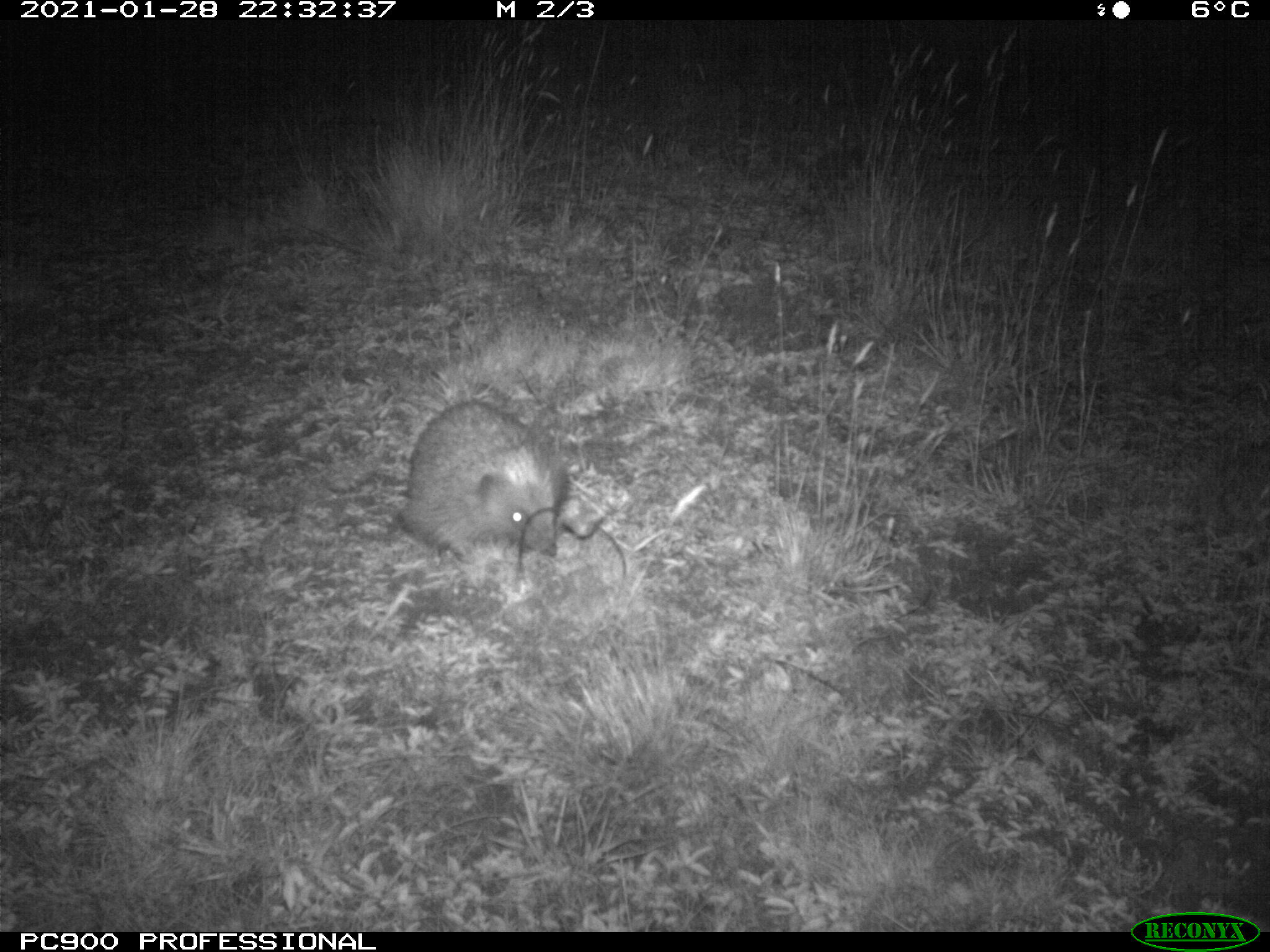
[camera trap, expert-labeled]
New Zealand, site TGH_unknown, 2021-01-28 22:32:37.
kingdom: Animalia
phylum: Chordata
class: Mammalia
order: Eulipotyphla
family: Erinaceidae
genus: Erinaceus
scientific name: Erinaceus europaeus europaeus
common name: european hedgehog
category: hedgehog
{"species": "hedgehog (european hedgehog) (Erinaceus europaeus europaeus)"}